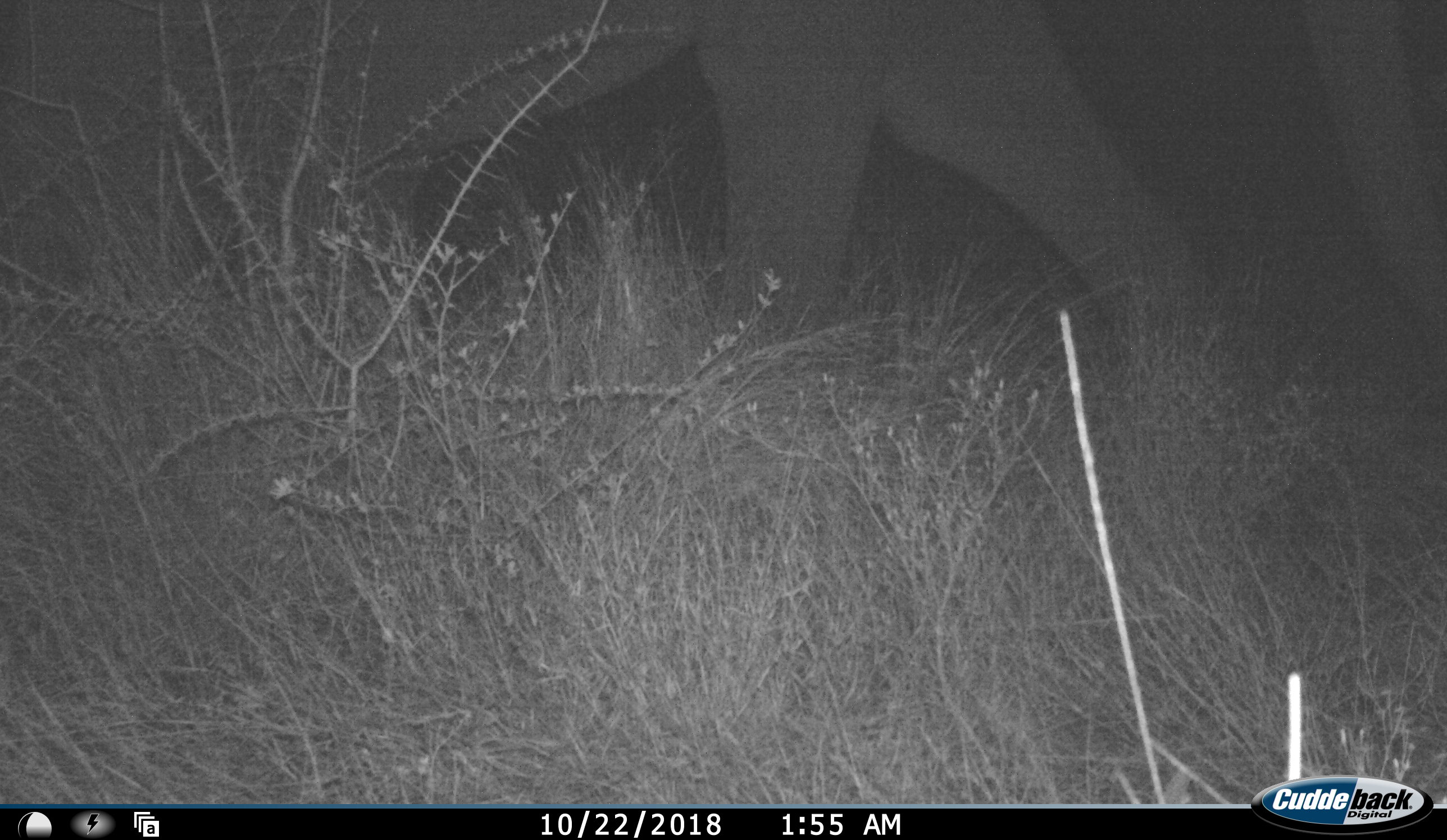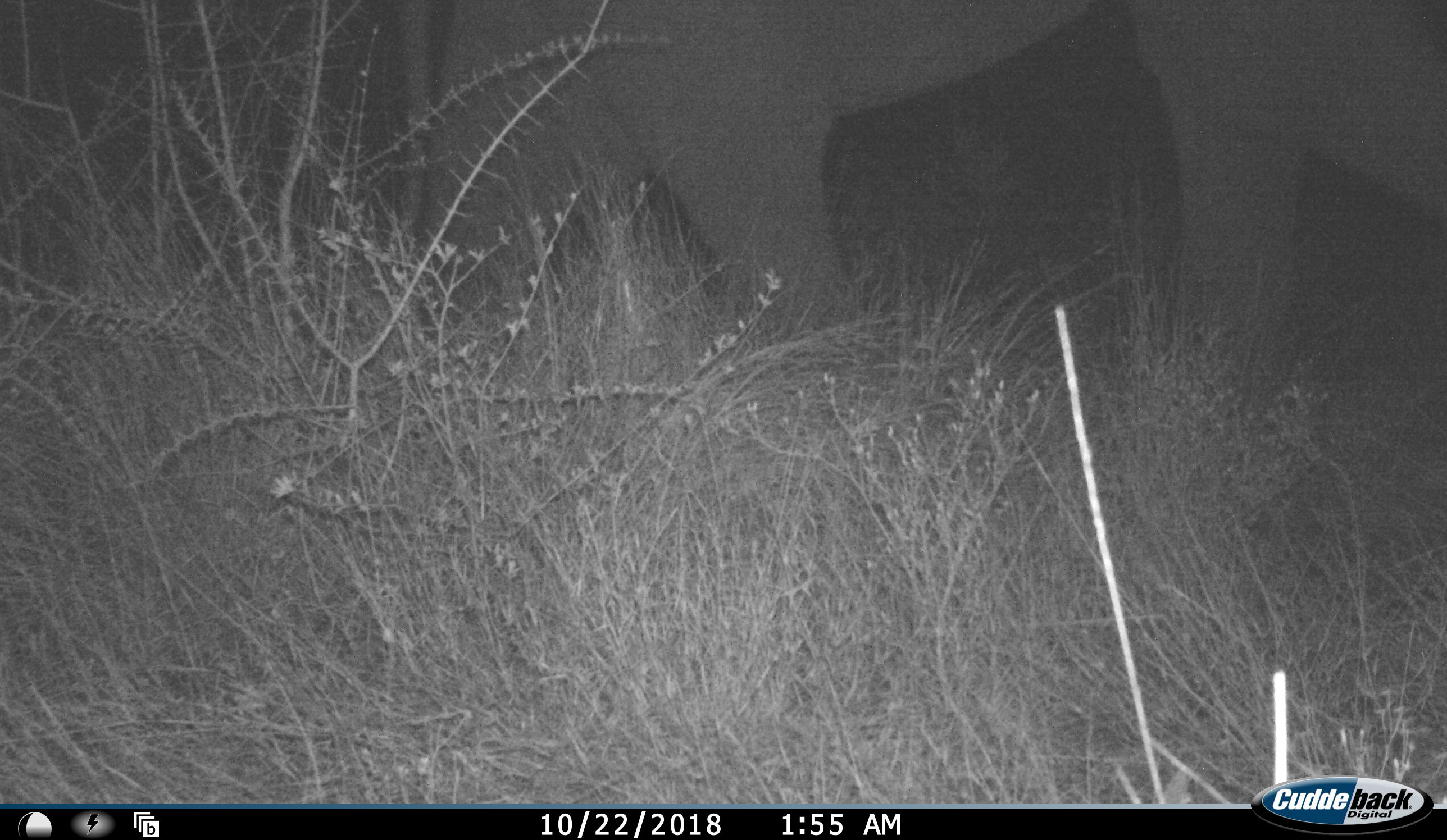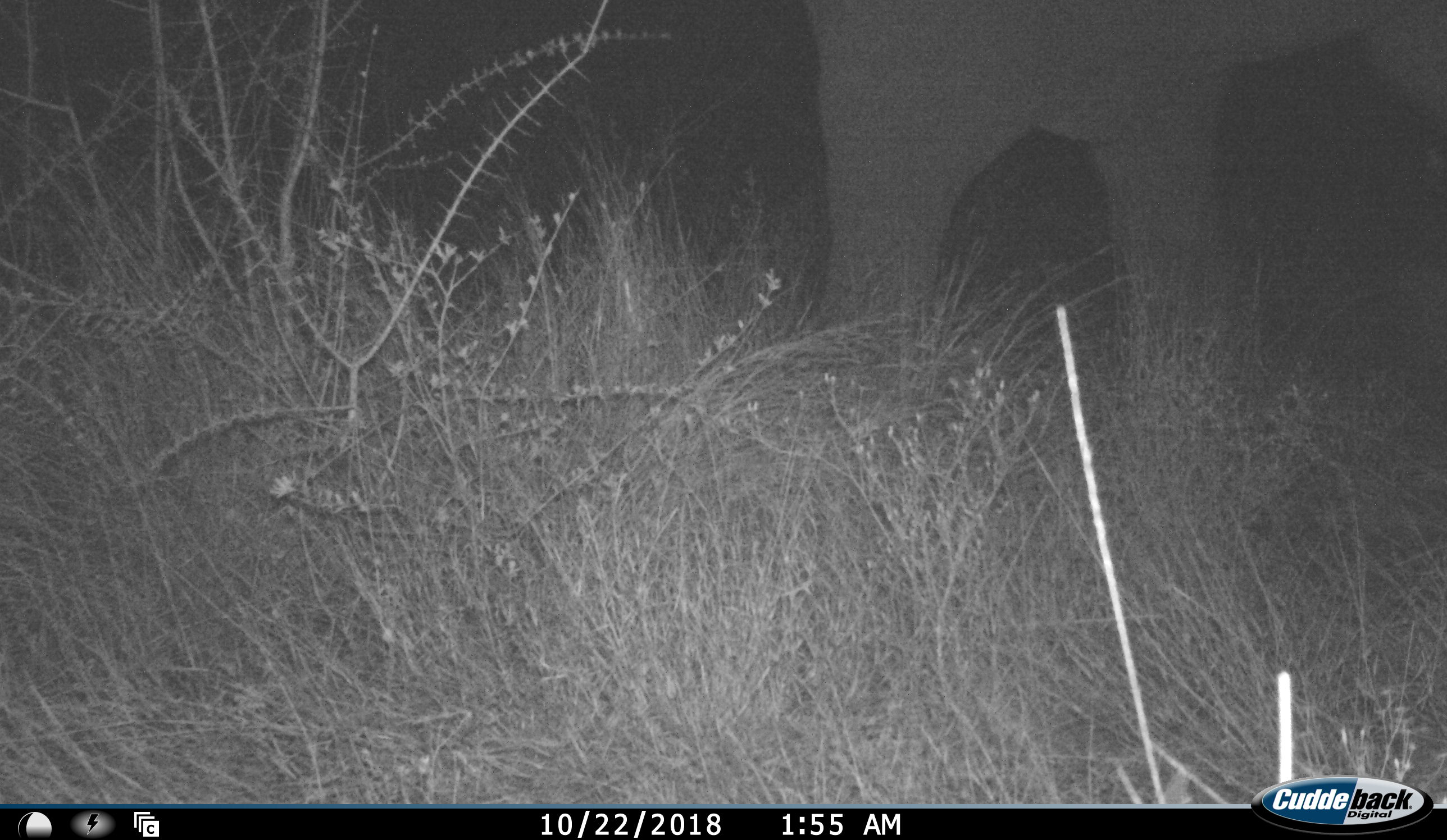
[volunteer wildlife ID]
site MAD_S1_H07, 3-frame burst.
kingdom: Animalia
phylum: Chordata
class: Mammalia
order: Proboscidea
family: Elephantidae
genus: Loxodonta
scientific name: Loxodonta africana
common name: african bush elephant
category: elephant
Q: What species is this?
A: Elephant (african bush elephant) (Loxodonta africana).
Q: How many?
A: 1.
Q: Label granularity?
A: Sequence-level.